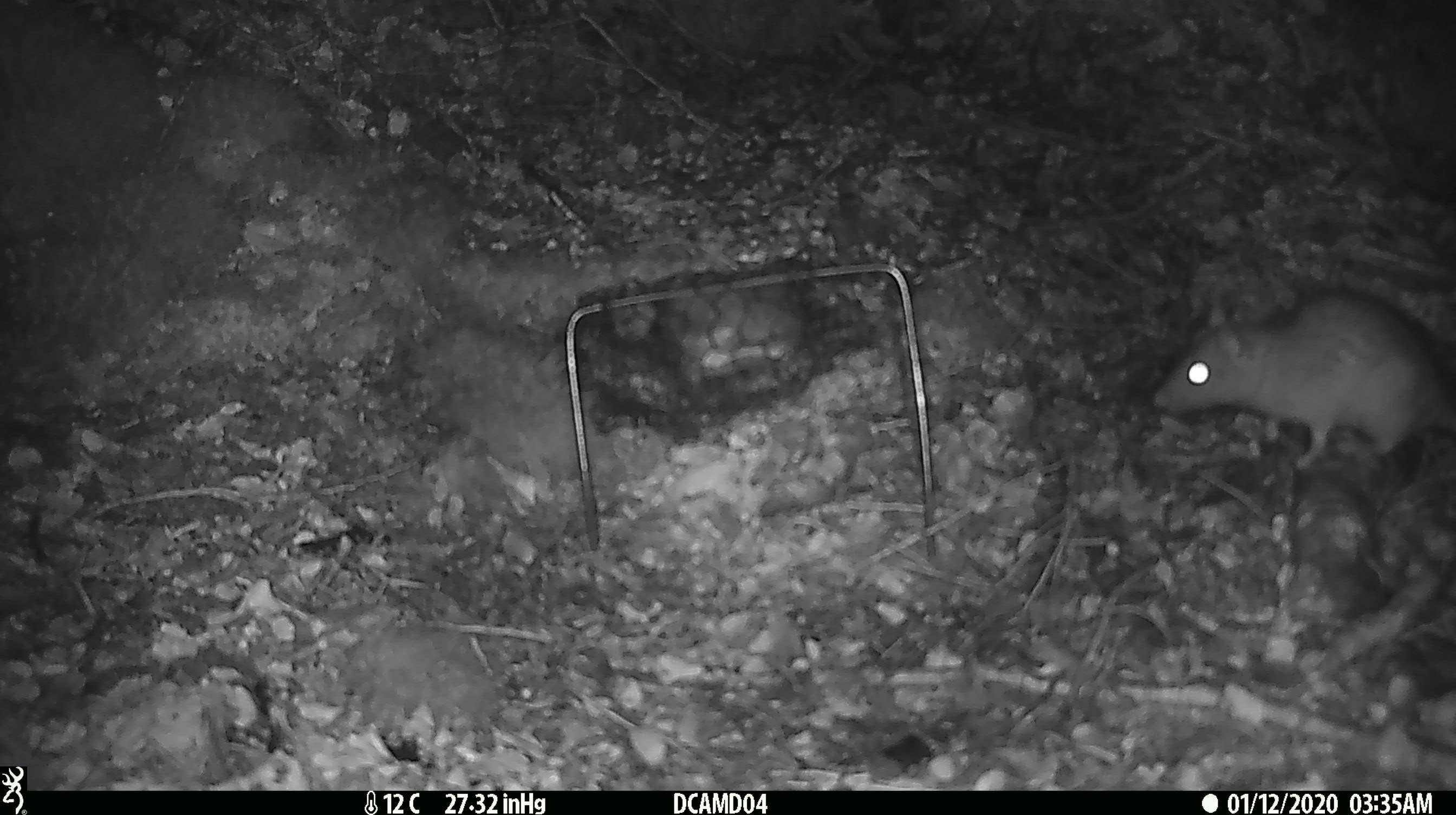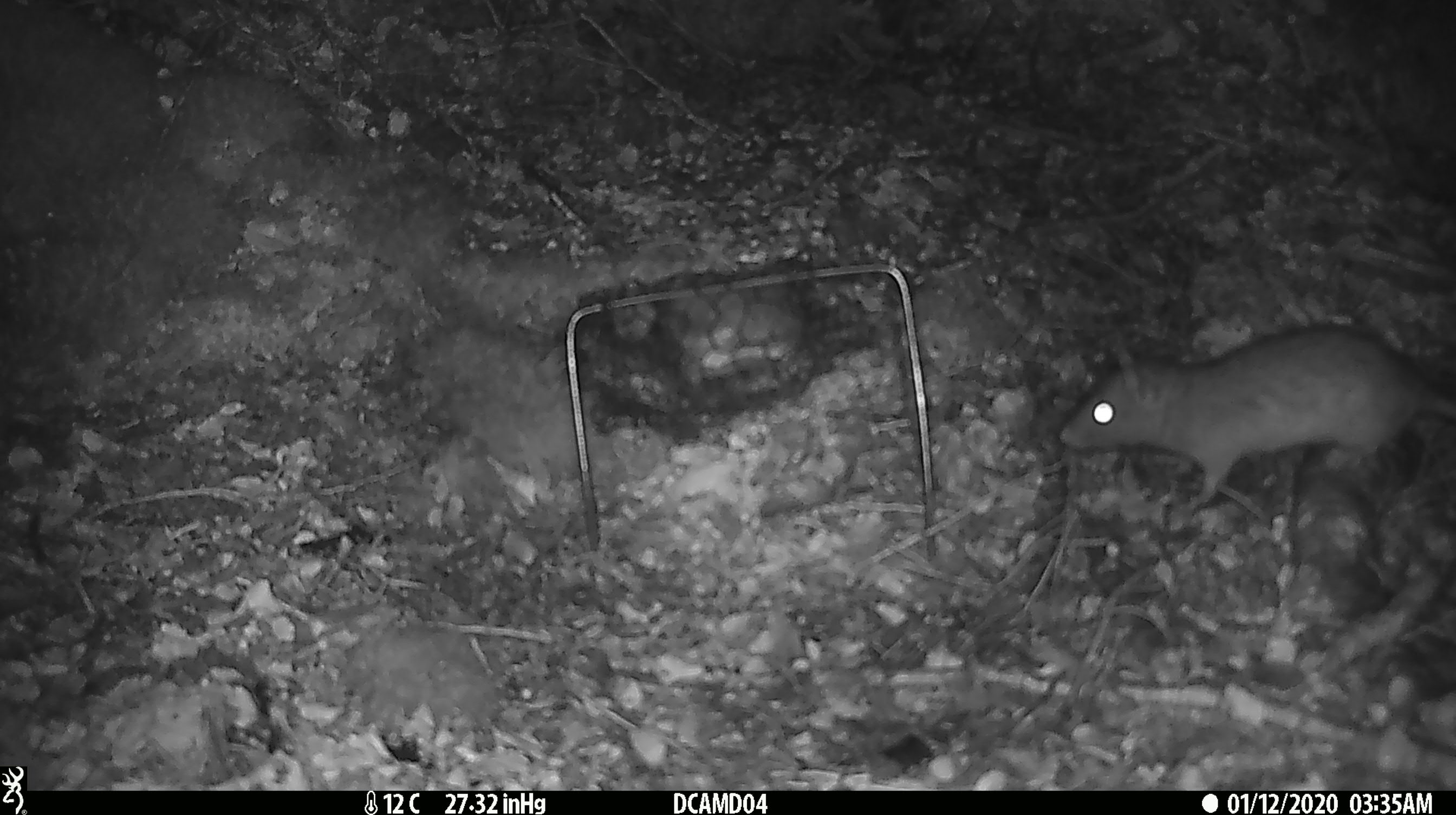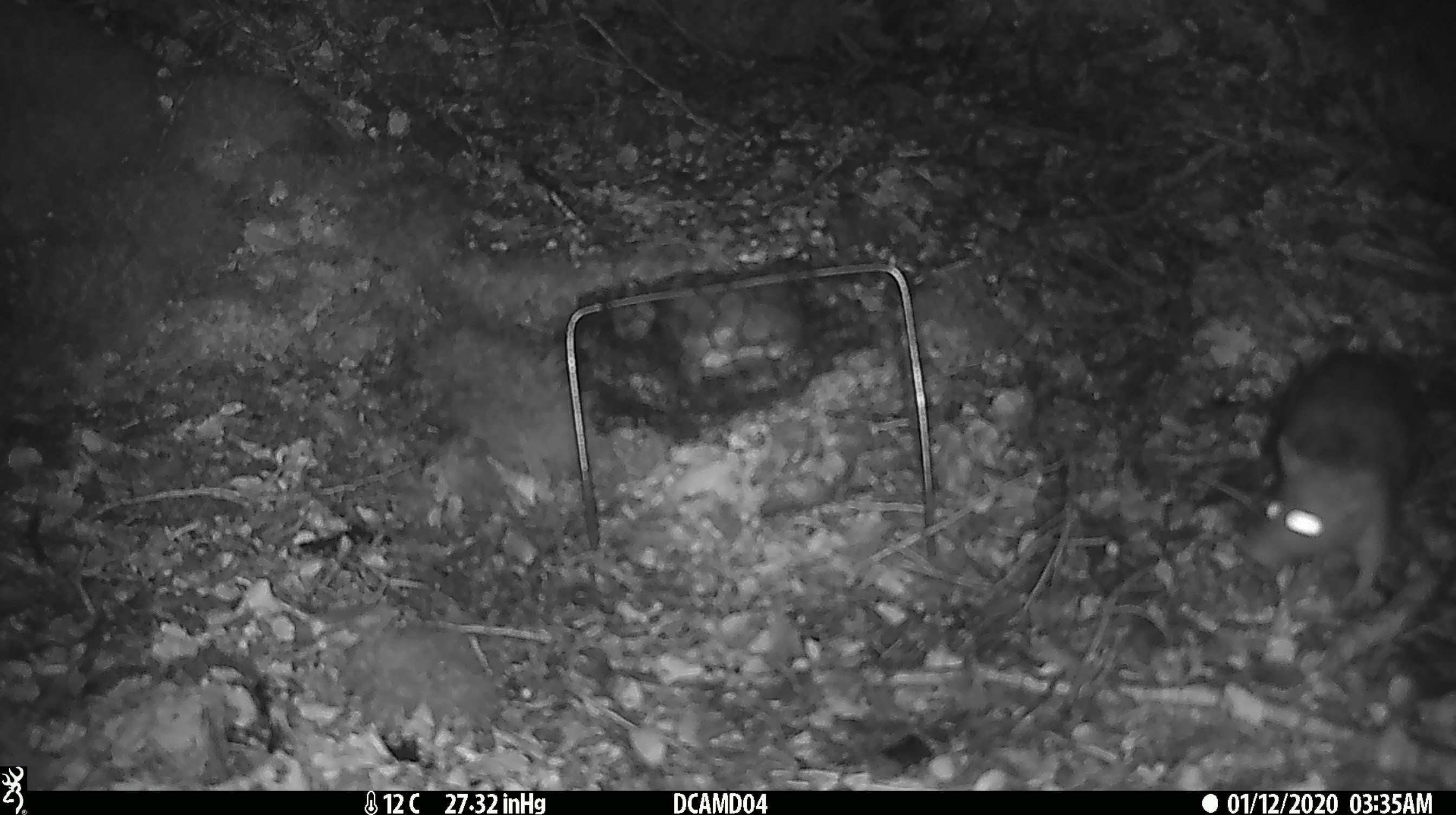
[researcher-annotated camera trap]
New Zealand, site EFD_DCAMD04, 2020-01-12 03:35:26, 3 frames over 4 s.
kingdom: Animalia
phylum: Chordata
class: Mammalia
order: Rodentia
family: Muridae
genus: Mus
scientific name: Mus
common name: mouse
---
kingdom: Animalia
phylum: Chordata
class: Mammalia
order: Rodentia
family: Muridae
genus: Rattus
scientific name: Rattus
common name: rat